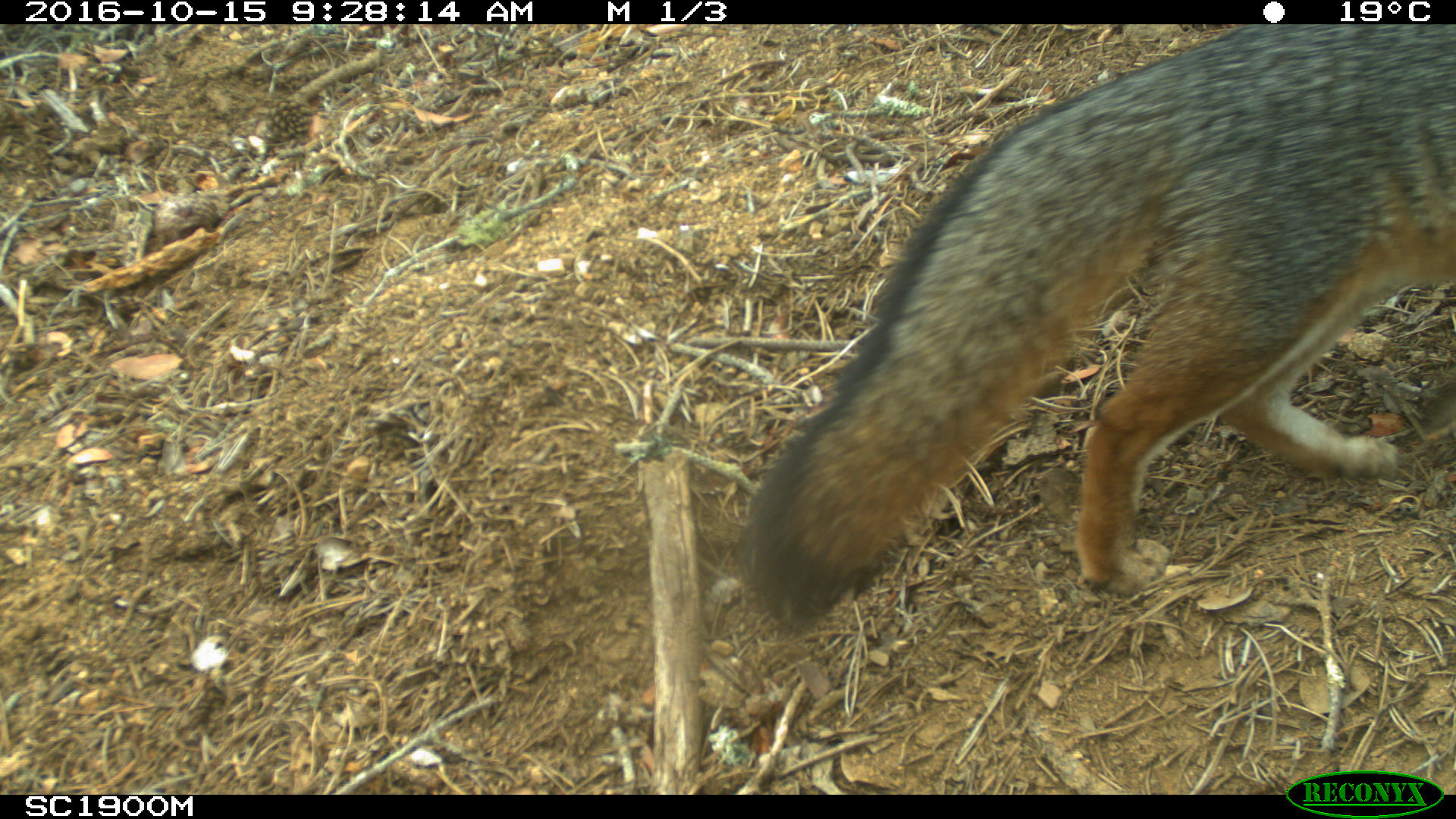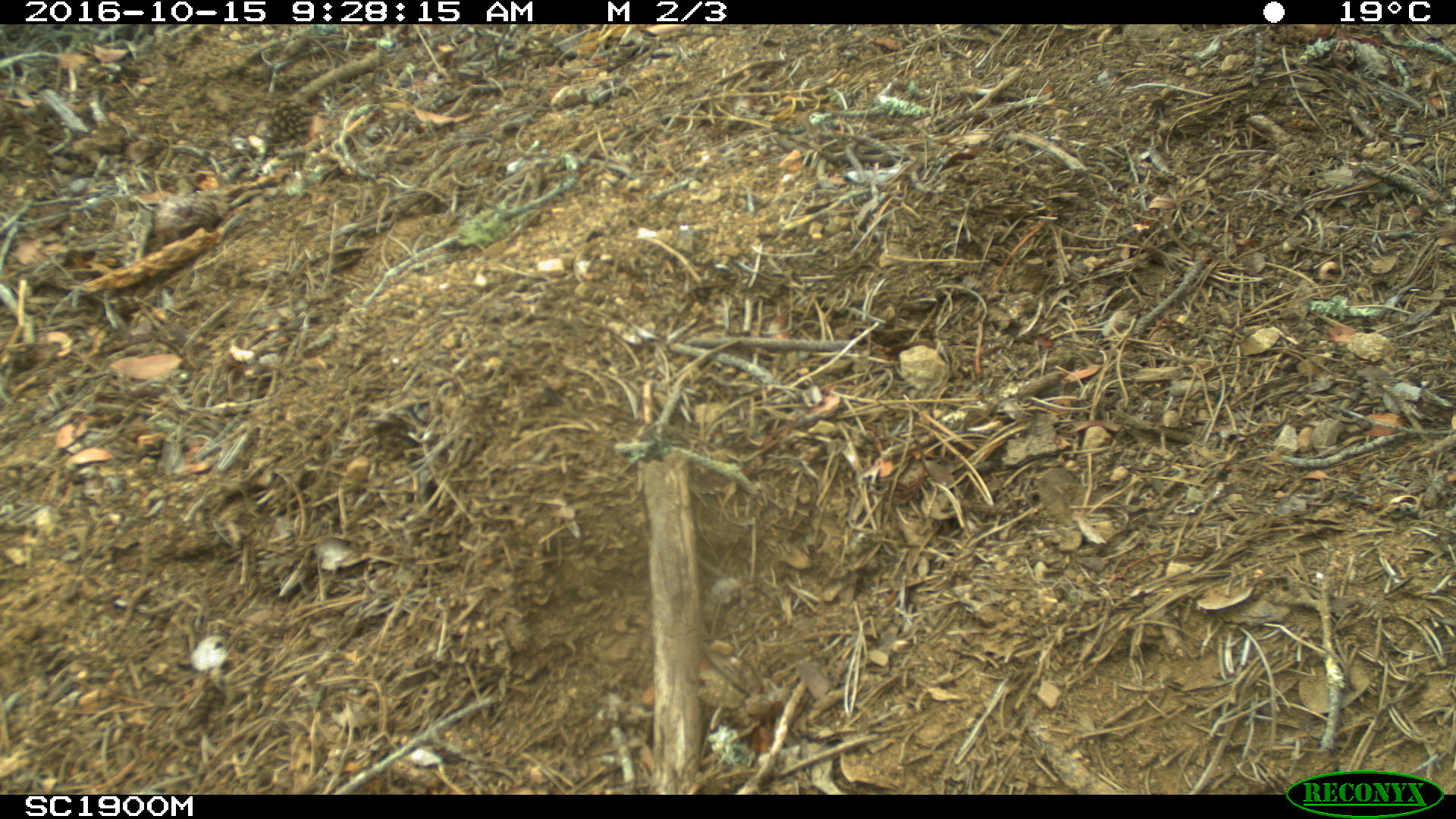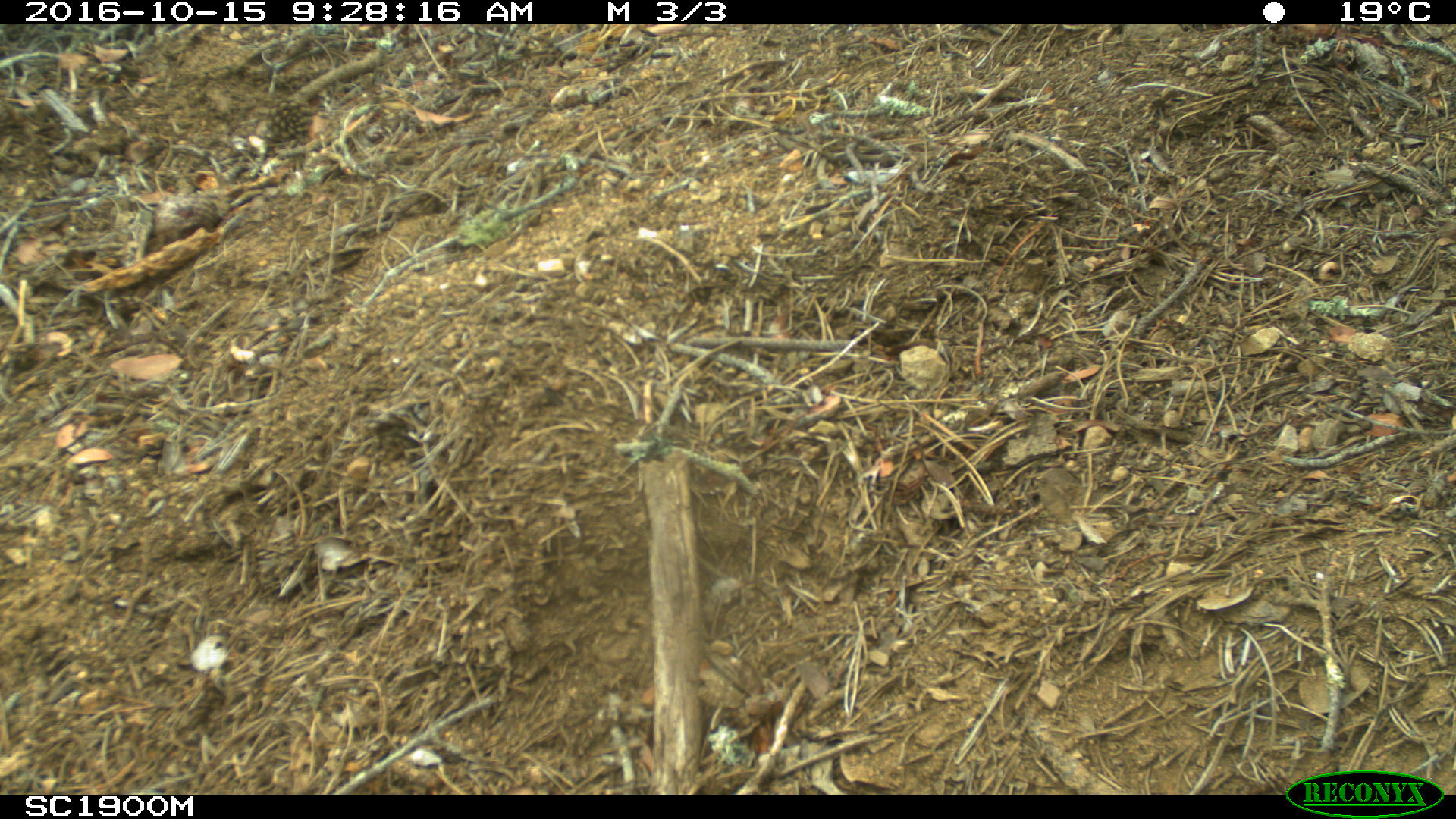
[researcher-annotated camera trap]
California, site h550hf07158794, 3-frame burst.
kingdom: Animalia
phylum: Chordata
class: Mammalia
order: Carnivora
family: Canidae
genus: Urocyon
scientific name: Urocyon littoralis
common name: island fox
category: fox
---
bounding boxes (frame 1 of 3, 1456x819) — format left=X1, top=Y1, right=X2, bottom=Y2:
fox: left=740, top=23, right=1452, bottom=635